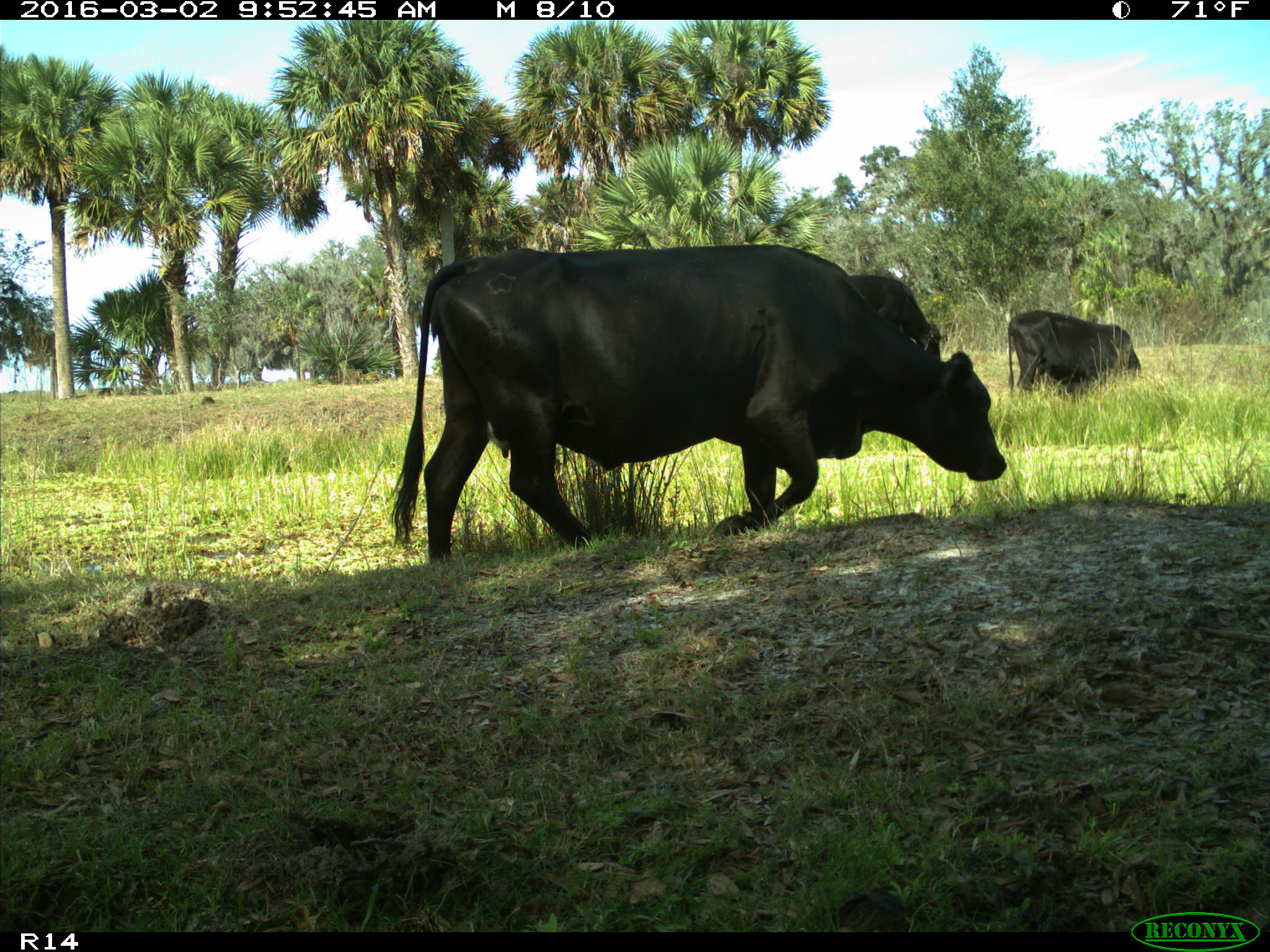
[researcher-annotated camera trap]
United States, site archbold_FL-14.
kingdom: Animalia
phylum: Chordata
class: Mammalia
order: Artiodactyla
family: Bovidae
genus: Bos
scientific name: Bos taurus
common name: domestic cow